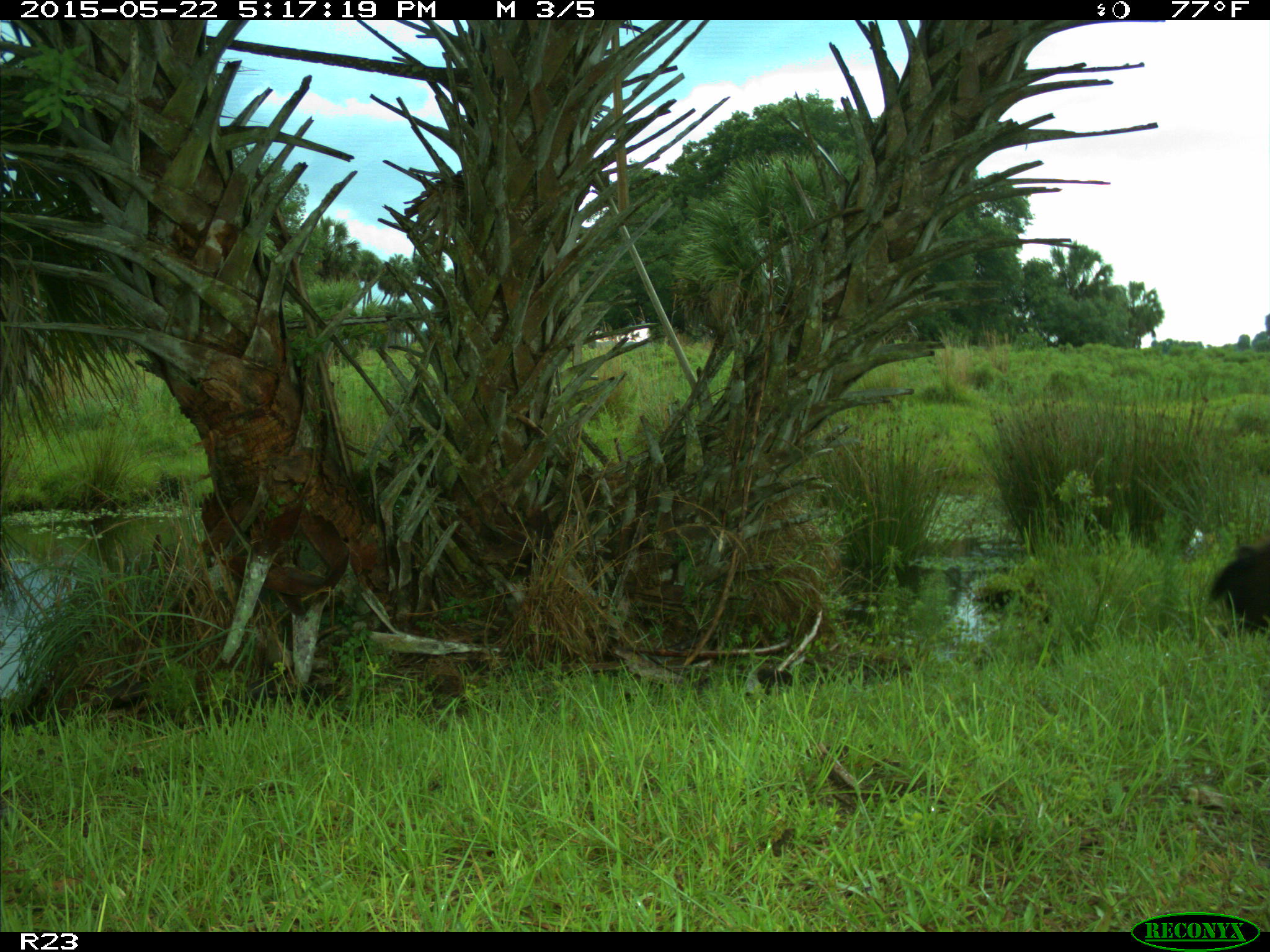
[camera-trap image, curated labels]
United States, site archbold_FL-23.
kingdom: Animalia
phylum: Chordata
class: Mammalia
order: Artiodactyla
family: Bovidae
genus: Bos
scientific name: Bos taurus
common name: domestic cow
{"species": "Bos taurus (domestic cow)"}